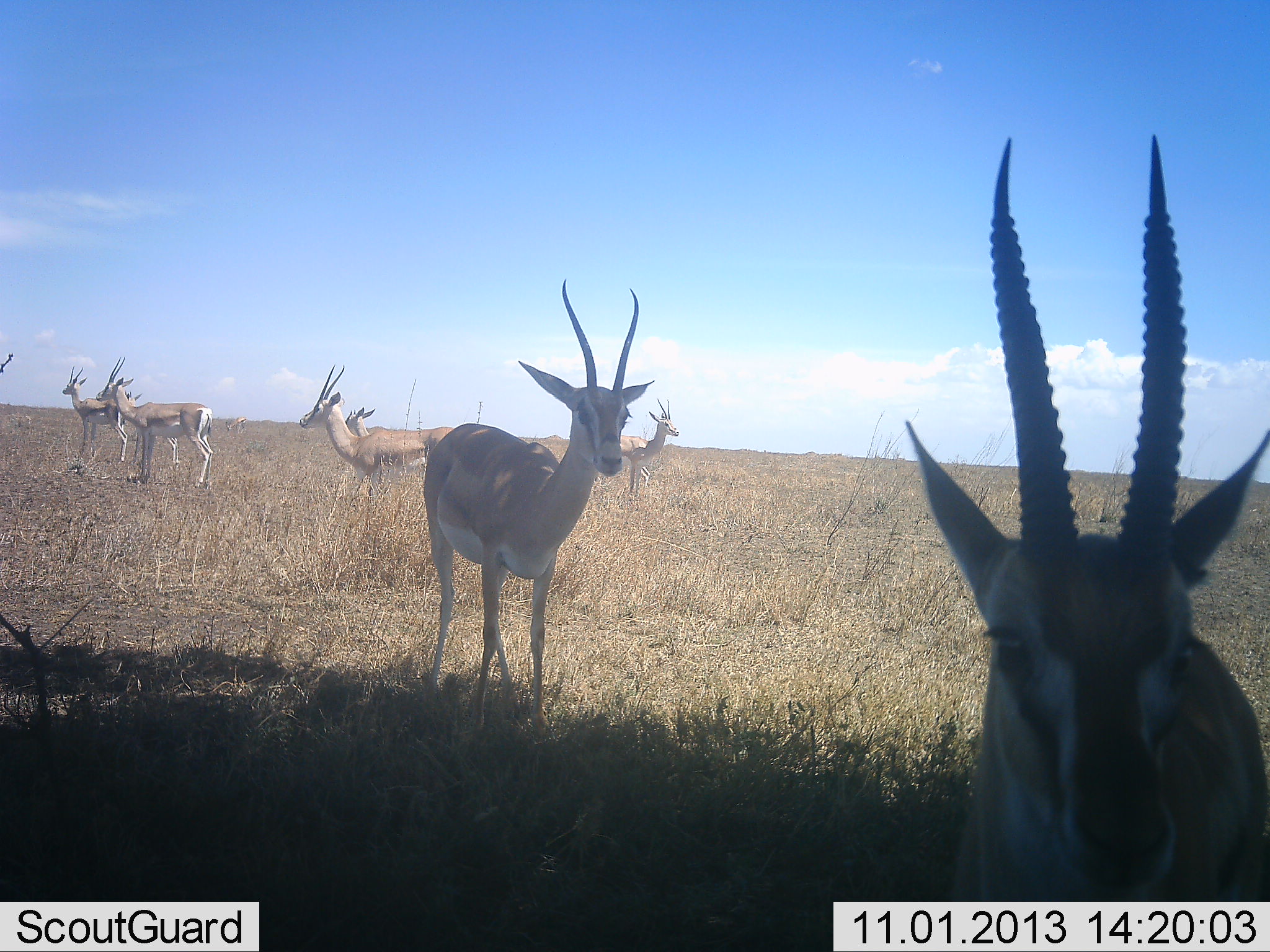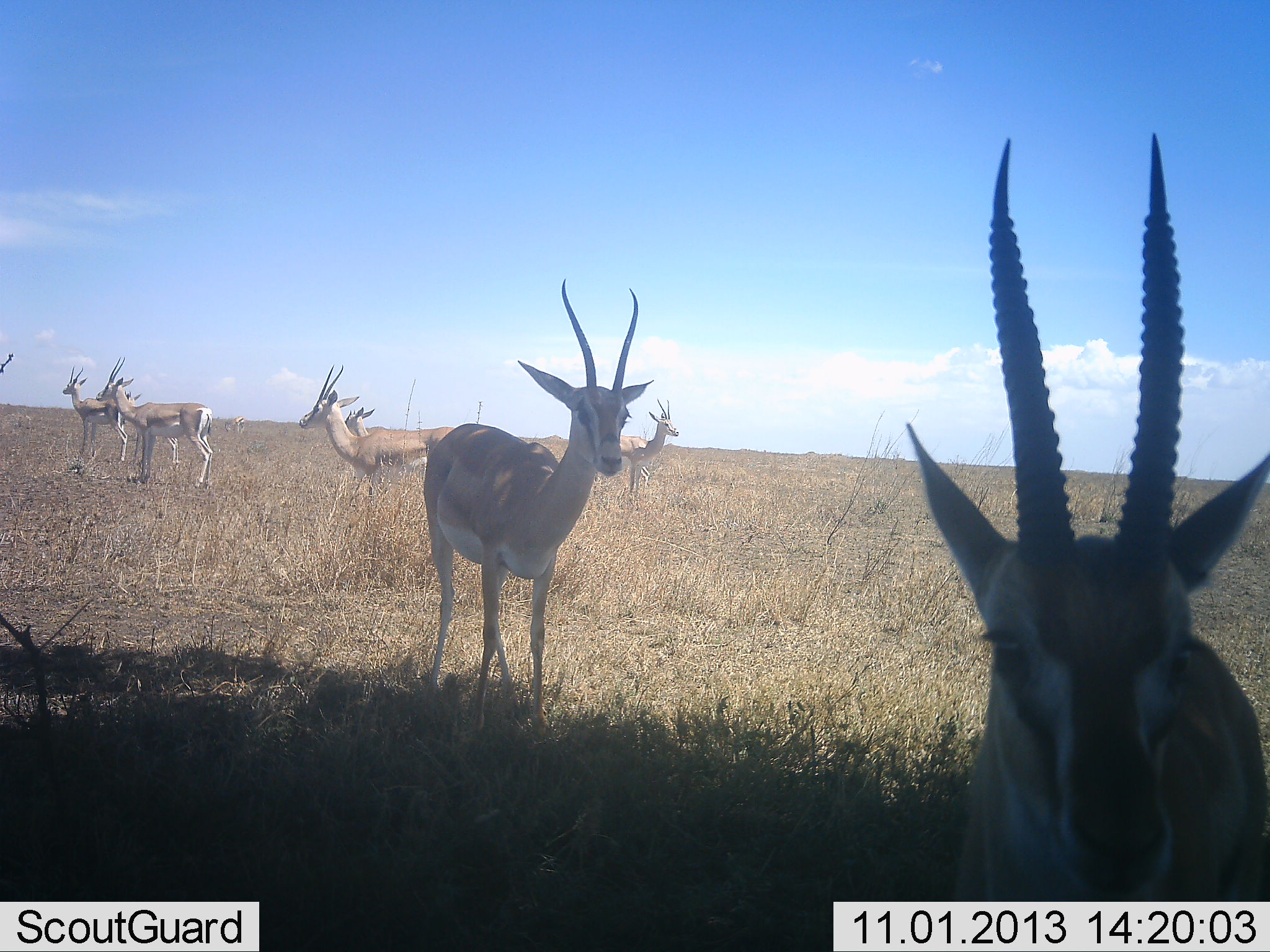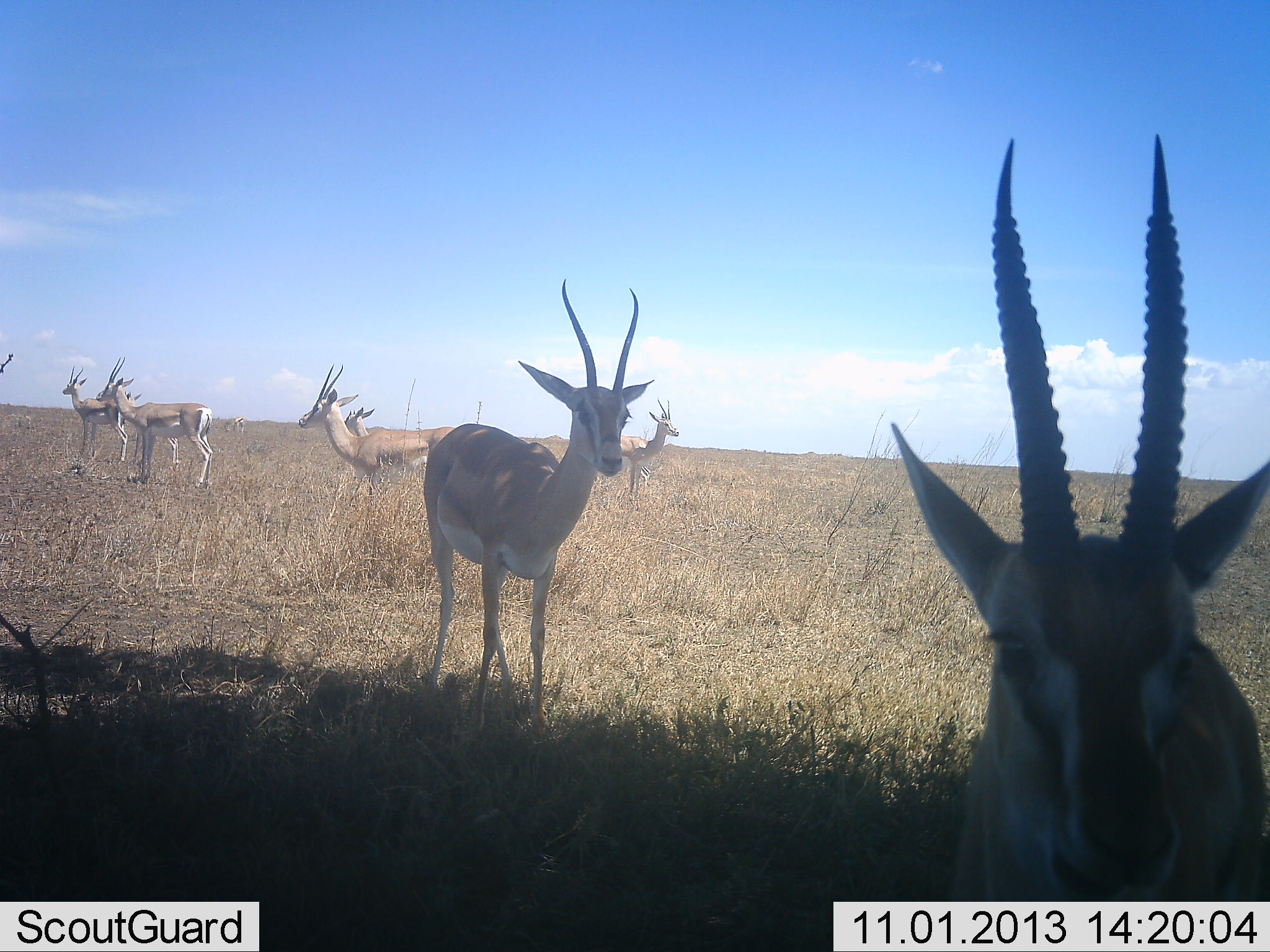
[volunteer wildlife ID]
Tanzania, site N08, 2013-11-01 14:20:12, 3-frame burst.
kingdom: Animalia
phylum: Chordata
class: Mammalia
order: Artiodactyla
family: Bovidae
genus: Nanger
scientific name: Nanger granti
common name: grant's gazelle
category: gazellegrants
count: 8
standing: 100%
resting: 0%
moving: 0%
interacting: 0%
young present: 0%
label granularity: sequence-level